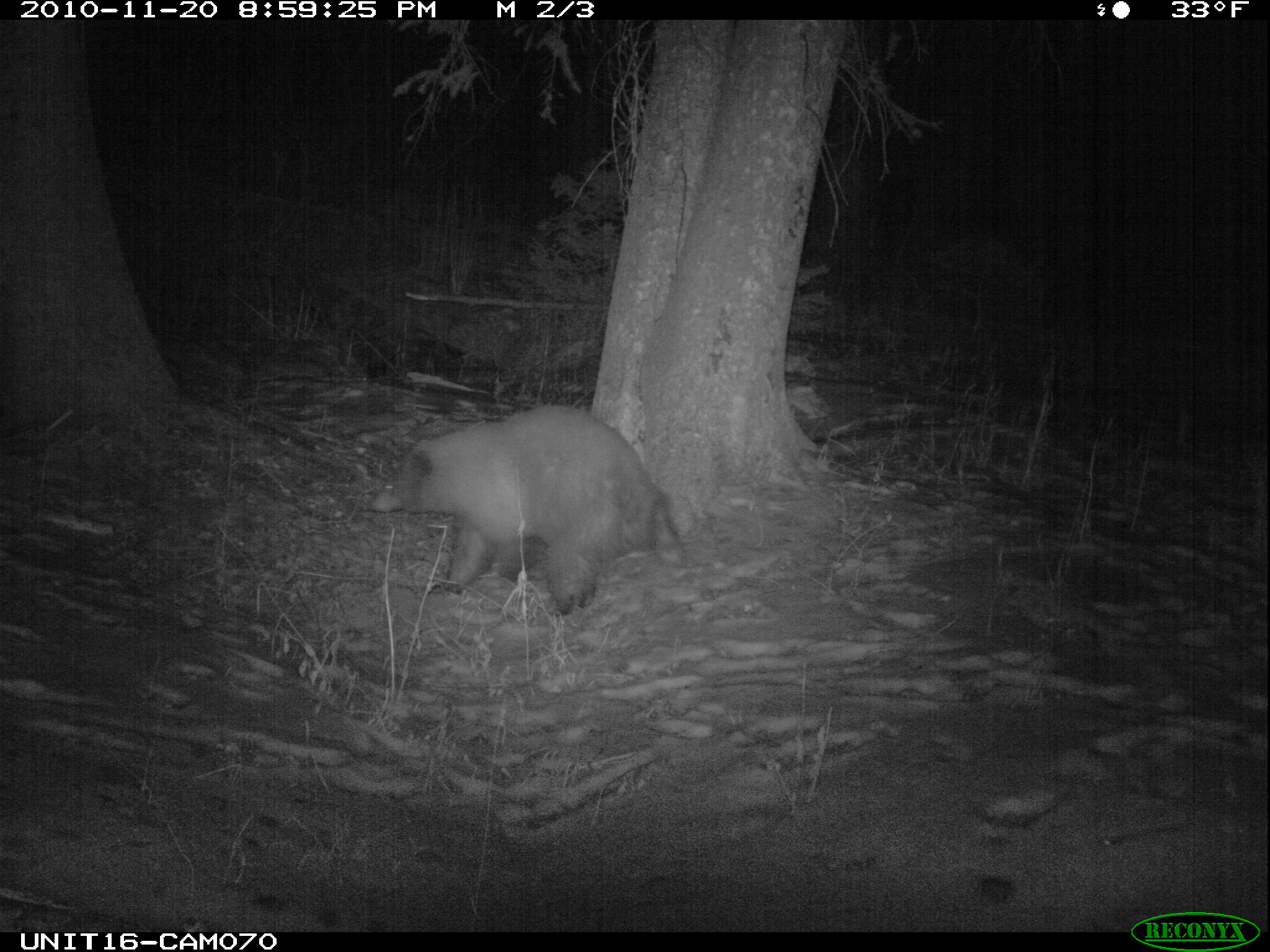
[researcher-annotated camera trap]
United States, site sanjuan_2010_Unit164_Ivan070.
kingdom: Animalia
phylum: Chordata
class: Mammalia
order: Carnivora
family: Ursidae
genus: Ursus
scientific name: Ursus americanus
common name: american black bear